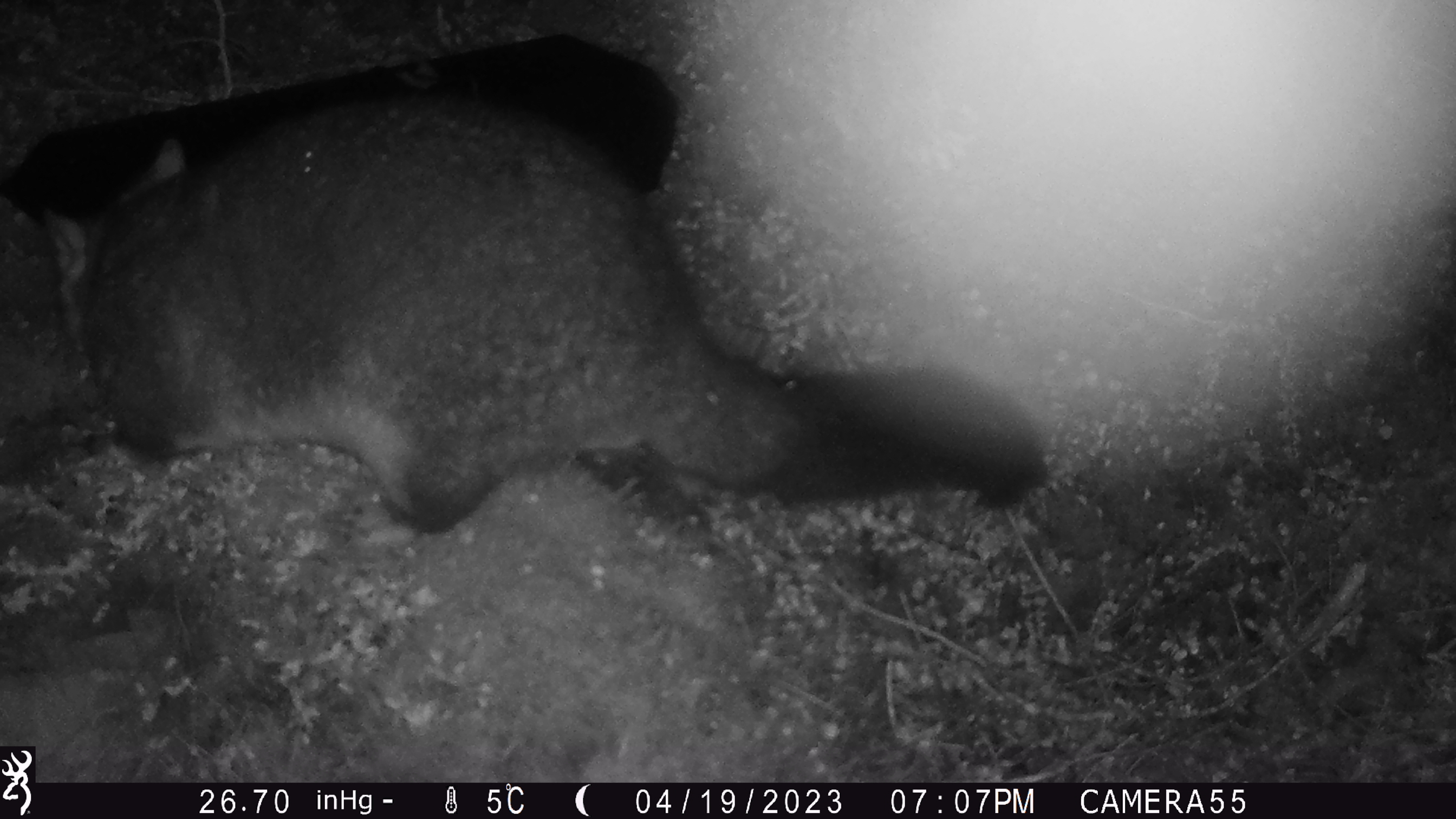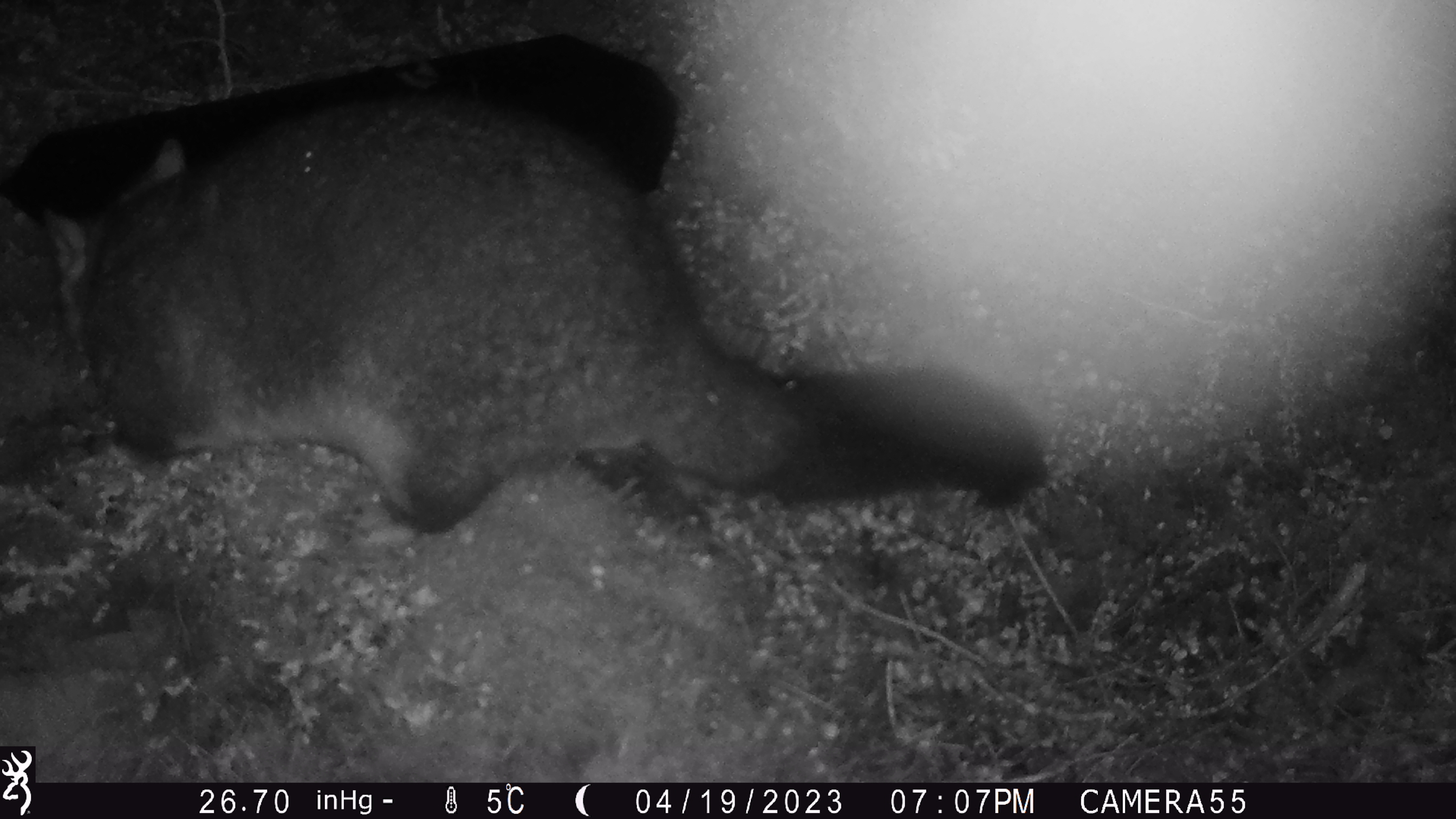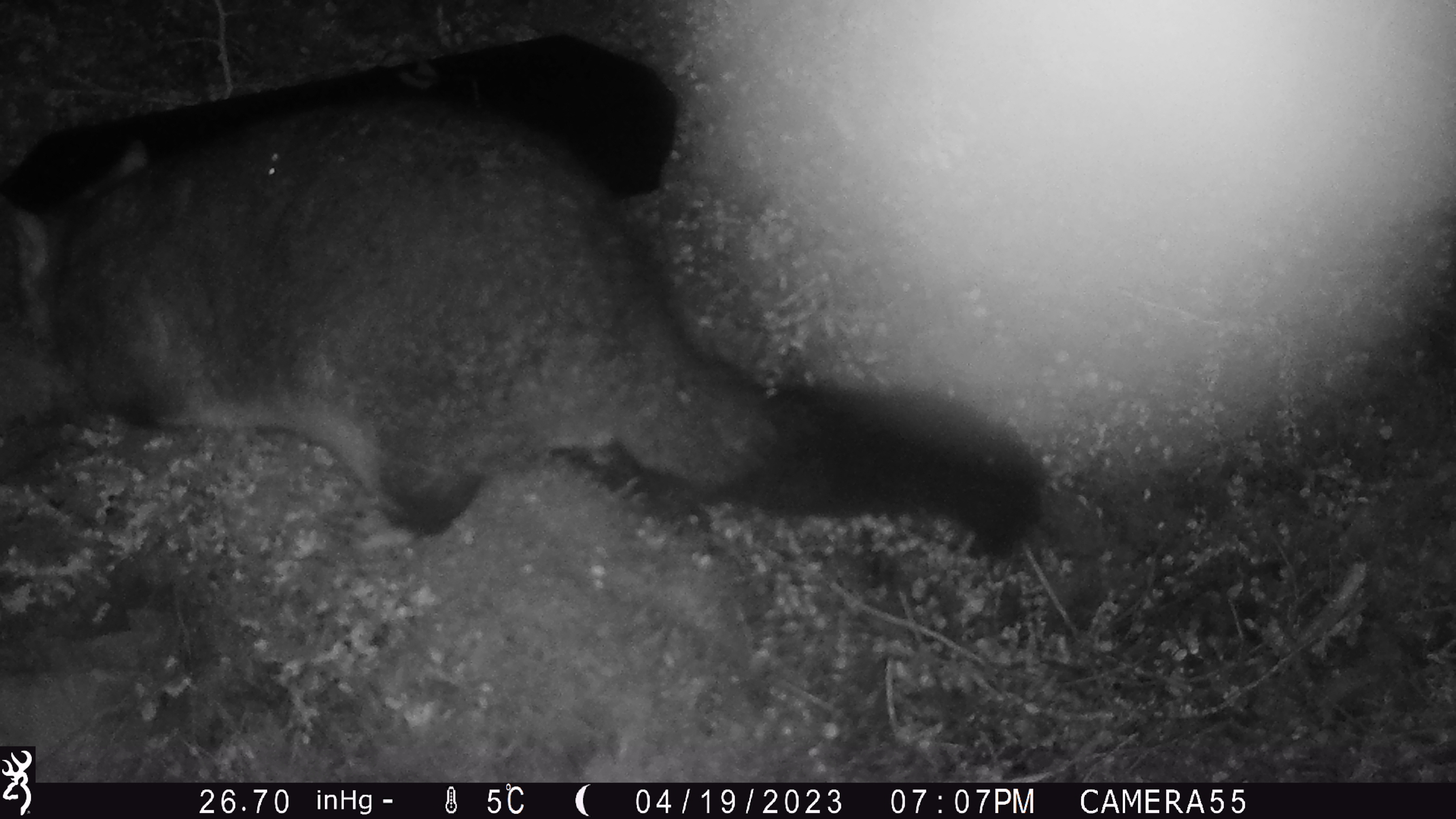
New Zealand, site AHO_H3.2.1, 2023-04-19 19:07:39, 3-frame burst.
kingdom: Animalia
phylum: Chordata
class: Mammalia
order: Diprotodontia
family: Phalangeridae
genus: Trichosurus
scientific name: Trichosurus vulpecula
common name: common brushtail possum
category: possum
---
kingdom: Animalia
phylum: Chordata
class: Mammalia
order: Carnivora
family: Mustelidae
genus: Mustela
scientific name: Mustela erminea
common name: stoat